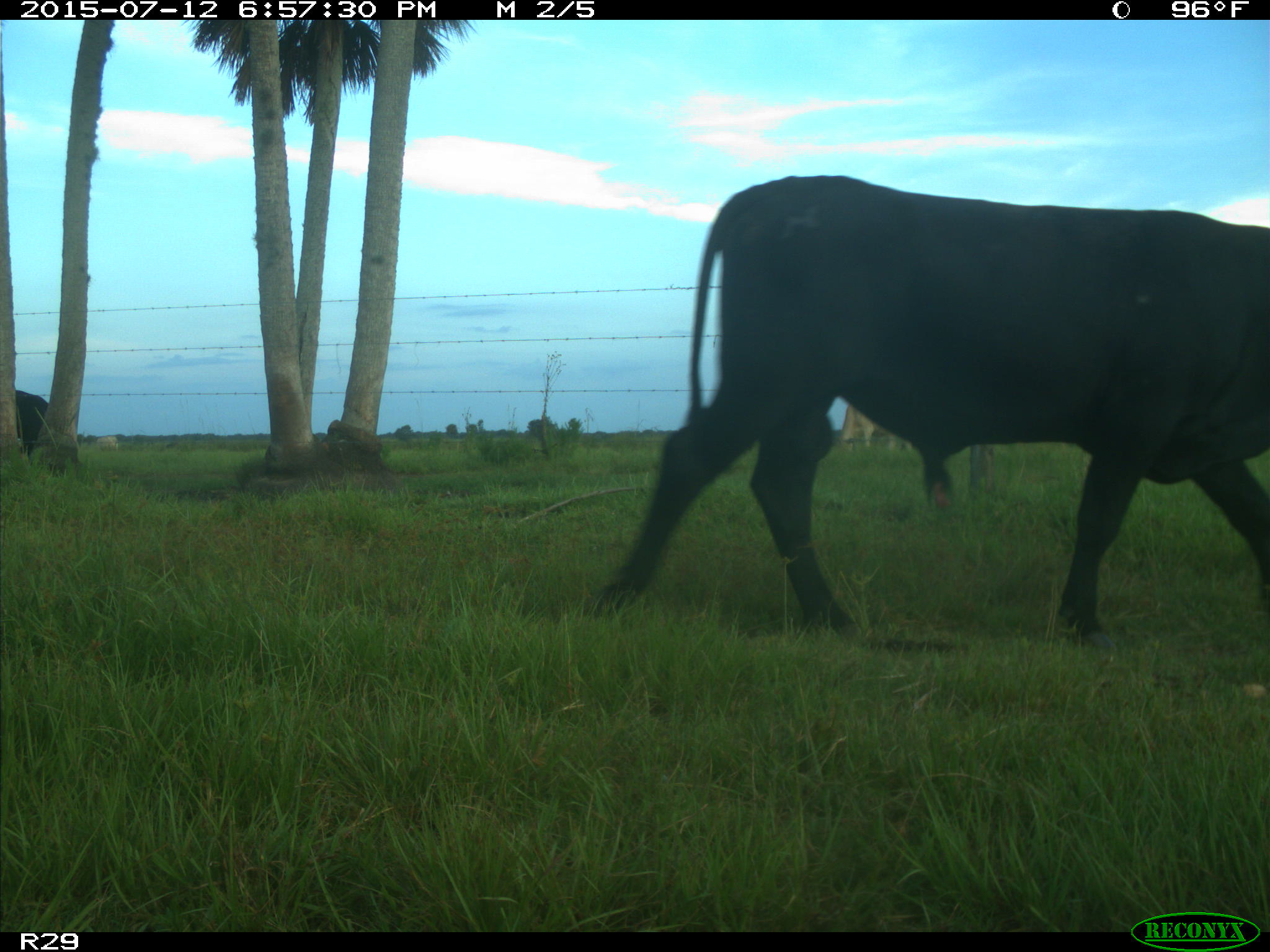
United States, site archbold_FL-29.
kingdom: Animalia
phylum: Chordata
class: Mammalia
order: Artiodactyla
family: Bovidae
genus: Bos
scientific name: Bos taurus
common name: domestic cow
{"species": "Bos taurus (domestic cow)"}